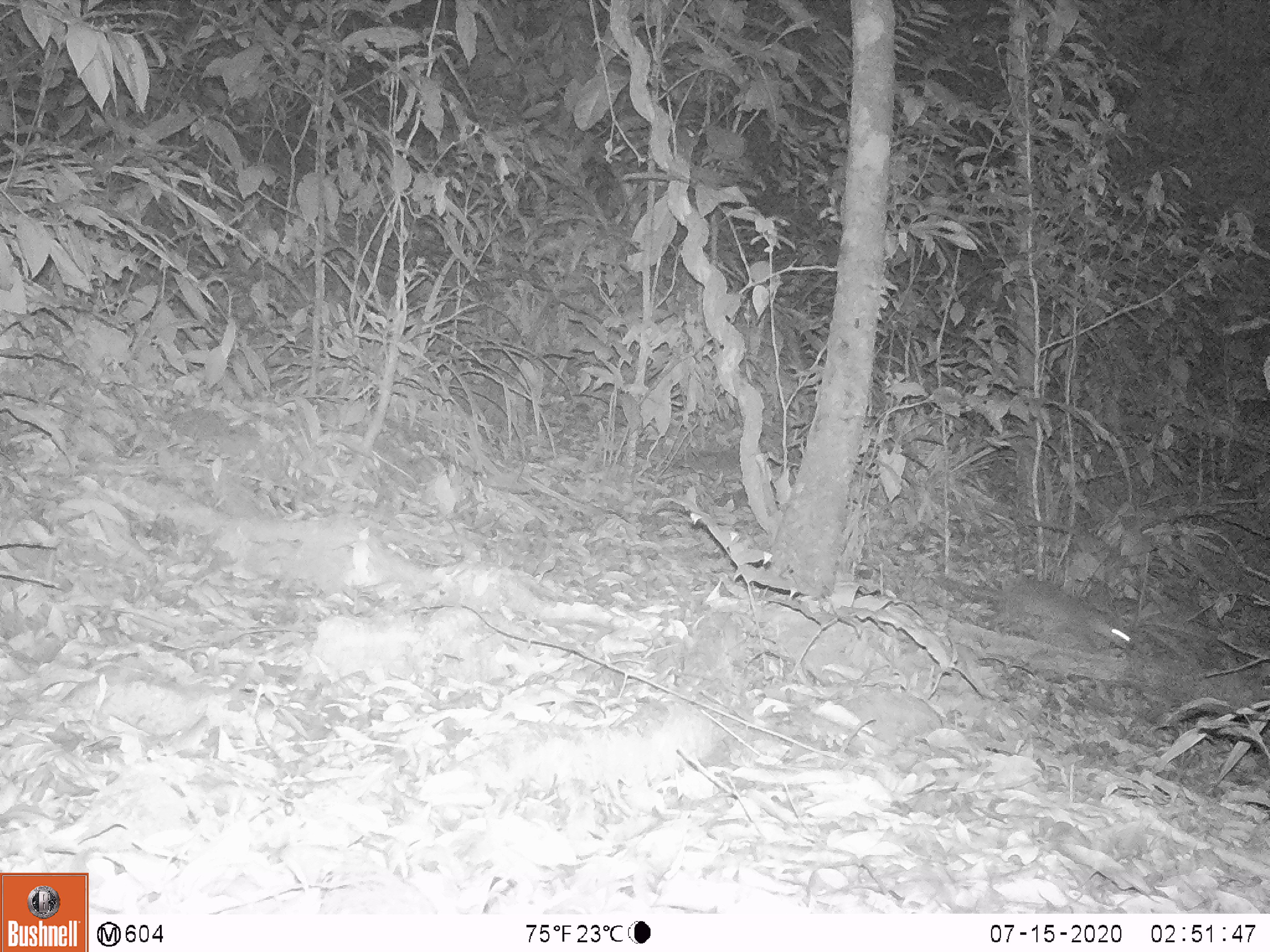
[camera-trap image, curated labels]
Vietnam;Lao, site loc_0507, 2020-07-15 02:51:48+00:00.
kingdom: Animalia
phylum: Chordata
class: Mammalia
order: Carnivora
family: Mustelidae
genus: Melogale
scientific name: Melogale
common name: ferret badger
Ferret badger (Melogale). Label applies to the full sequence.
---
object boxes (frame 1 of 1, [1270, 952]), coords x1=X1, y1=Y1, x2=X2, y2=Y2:
ferret badger: x1=922, y1=570, x2=1131, y2=654